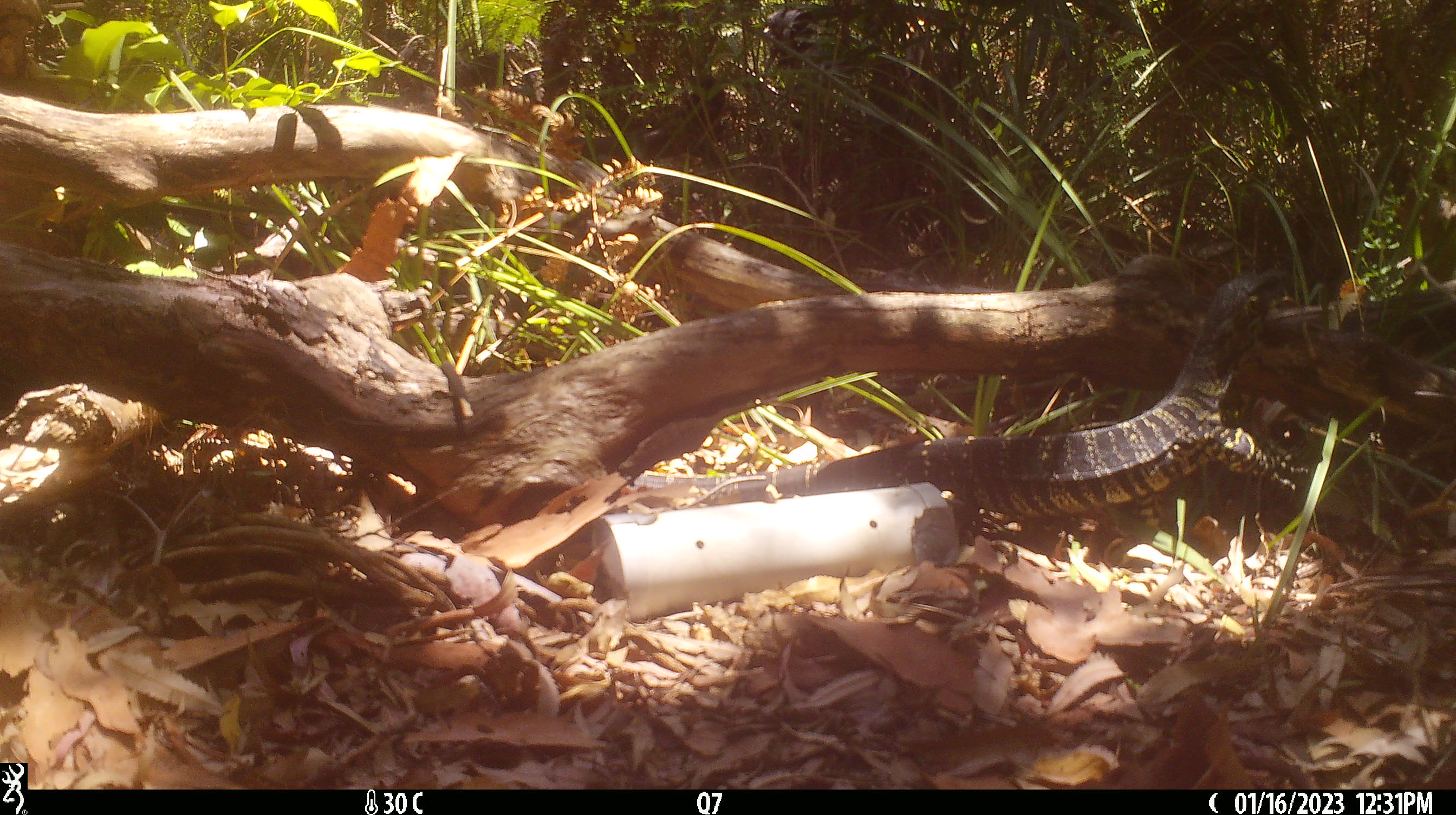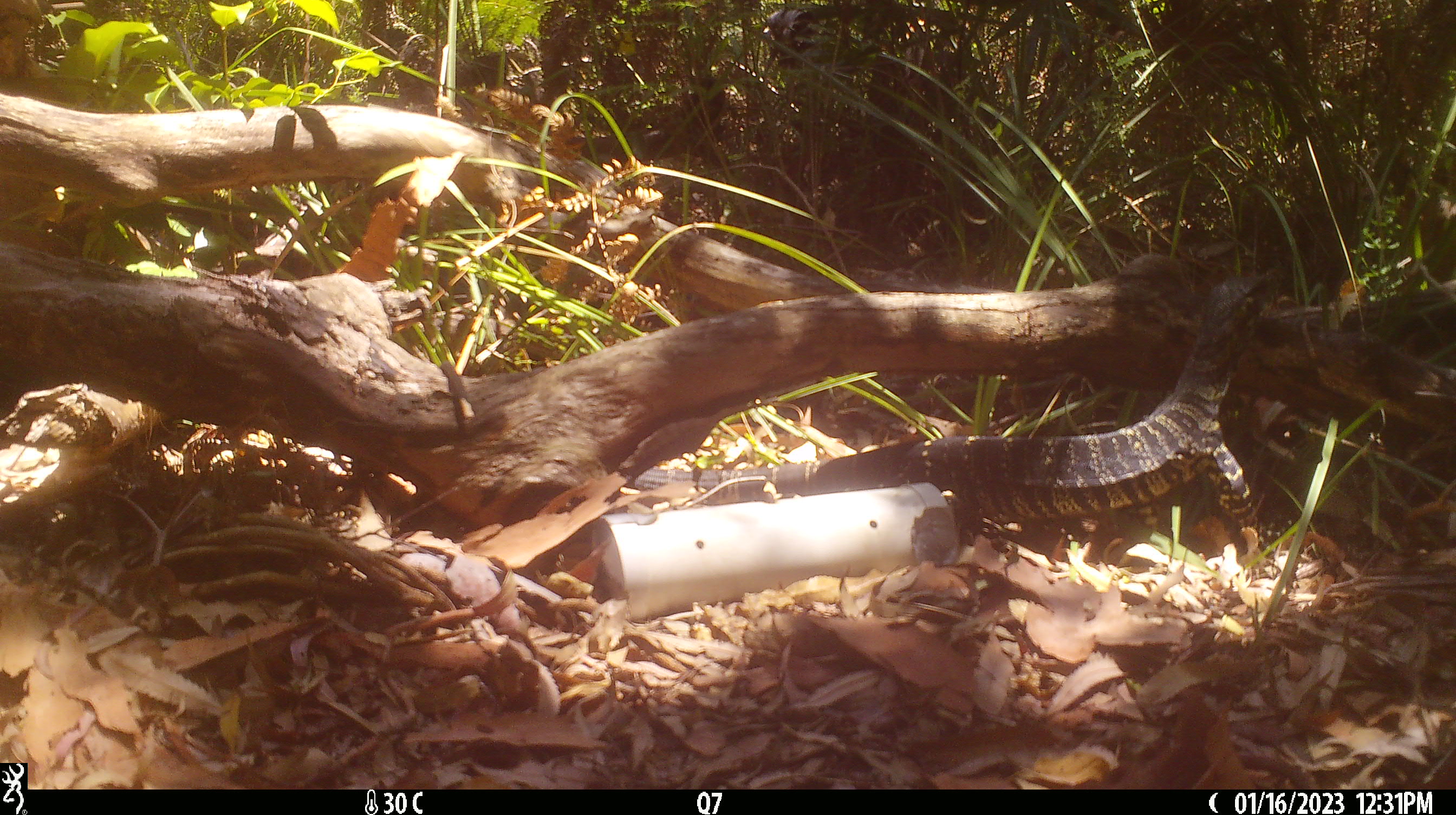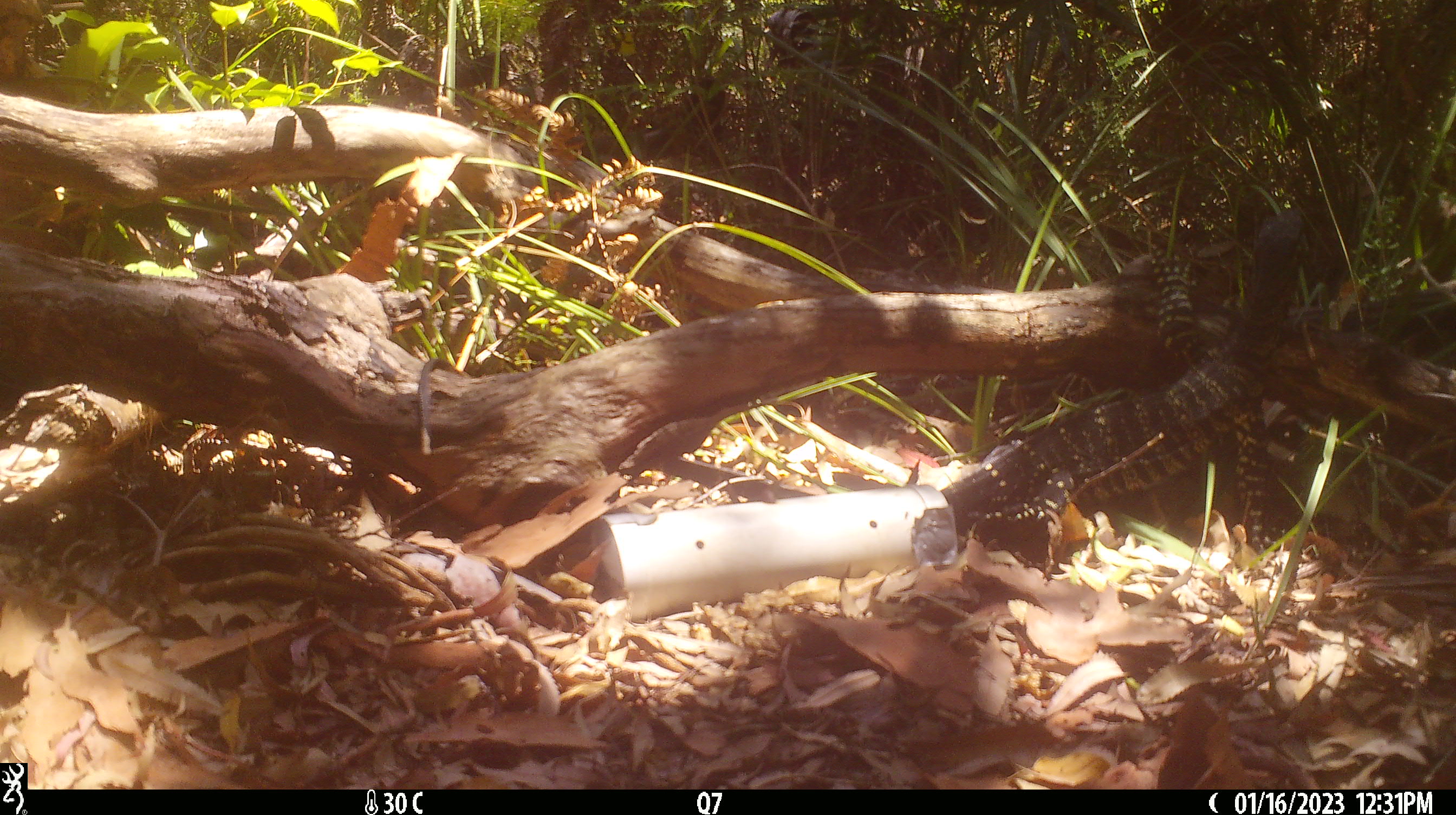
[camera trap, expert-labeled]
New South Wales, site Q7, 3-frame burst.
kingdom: Animalia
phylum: Chordata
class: Reptilia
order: Squamata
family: Varanidae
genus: Varanus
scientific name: Varanus varius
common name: lace monitor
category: goanna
Goanna (lace monitor) (Varanus varius).